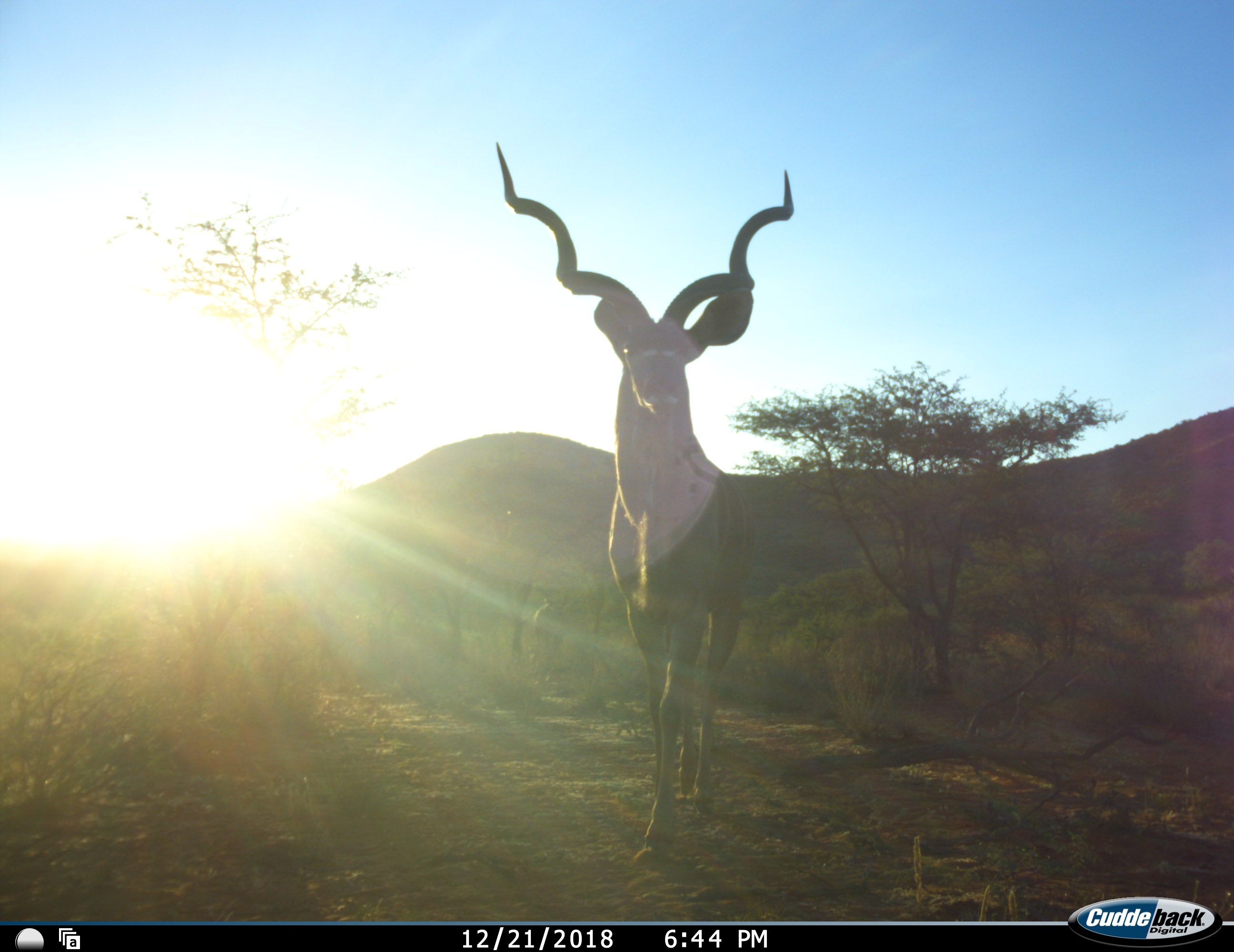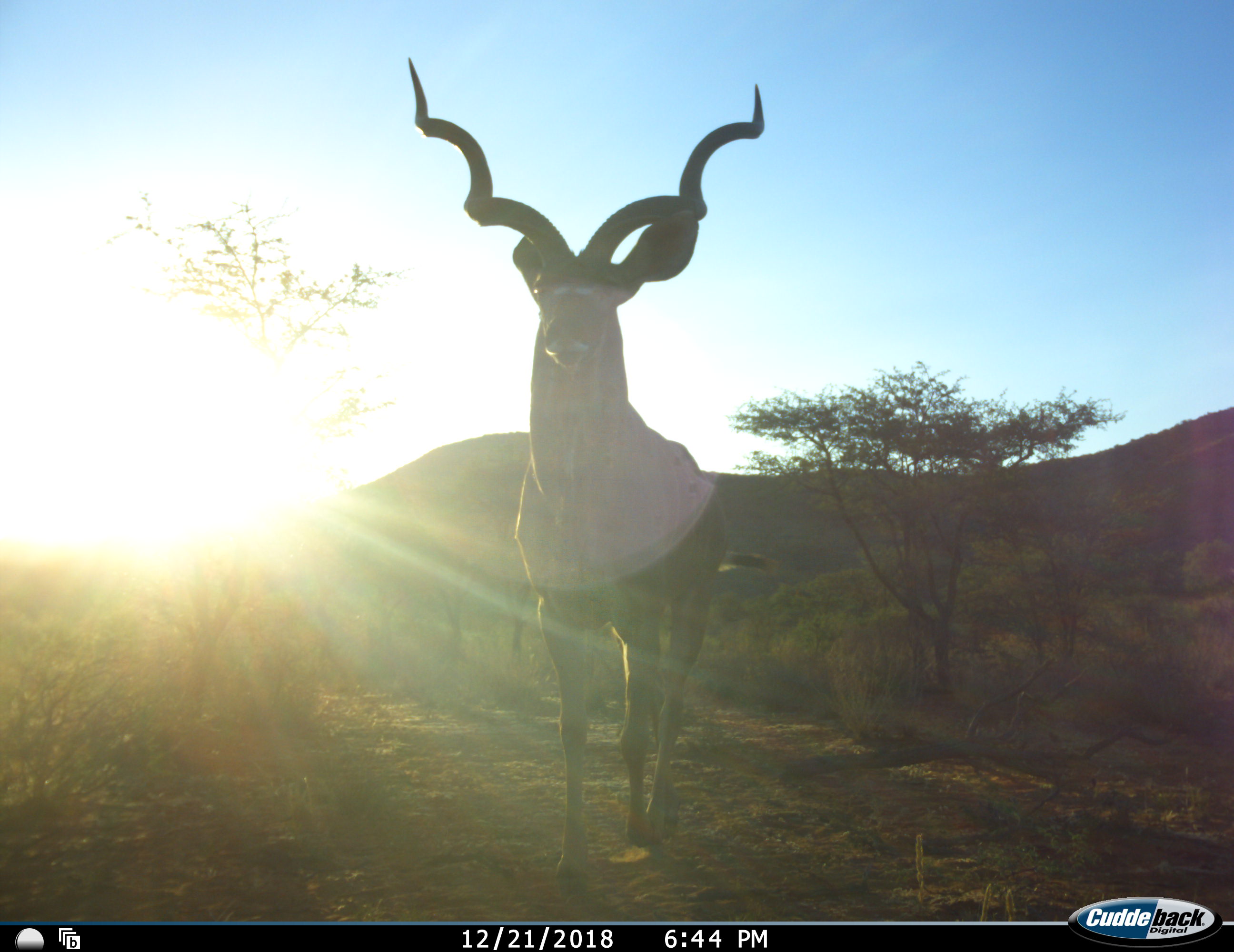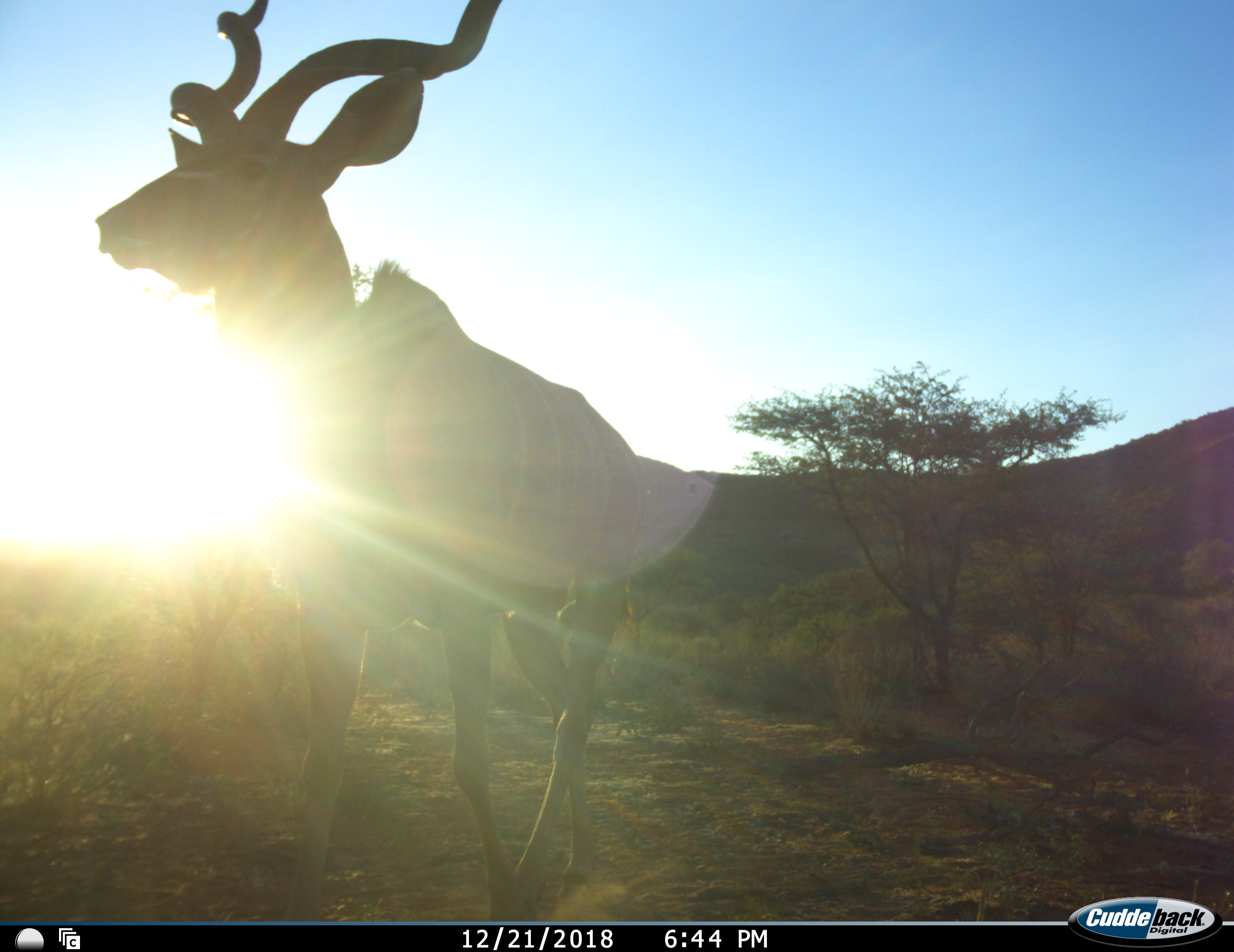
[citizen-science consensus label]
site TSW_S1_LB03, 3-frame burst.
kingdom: Animalia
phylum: Chordata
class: Mammalia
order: Artiodactyla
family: Bovidae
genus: Tragelaphus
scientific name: Tragelaphus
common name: kudu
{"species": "kudu (Tragelaphus)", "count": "1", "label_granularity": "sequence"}